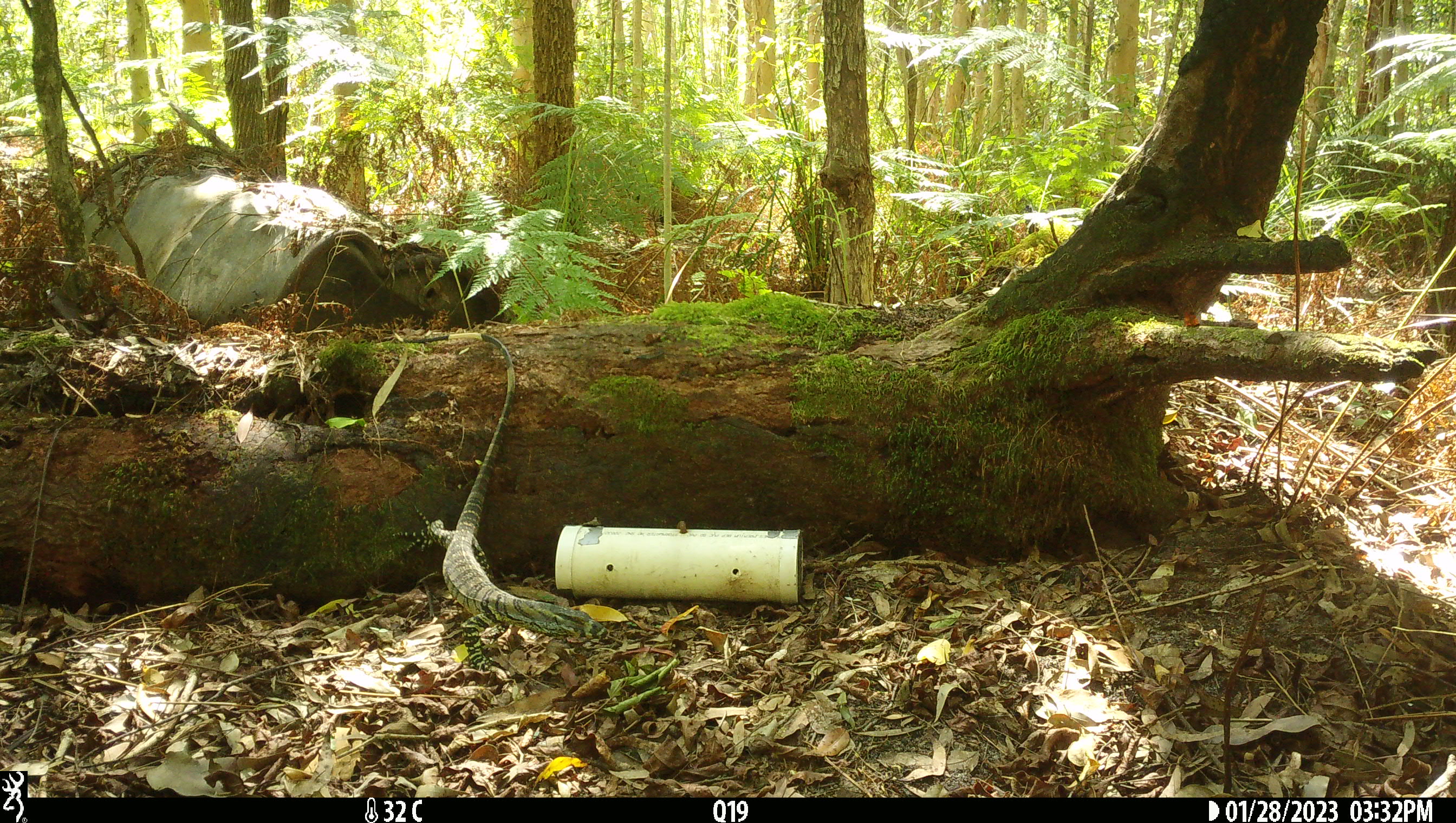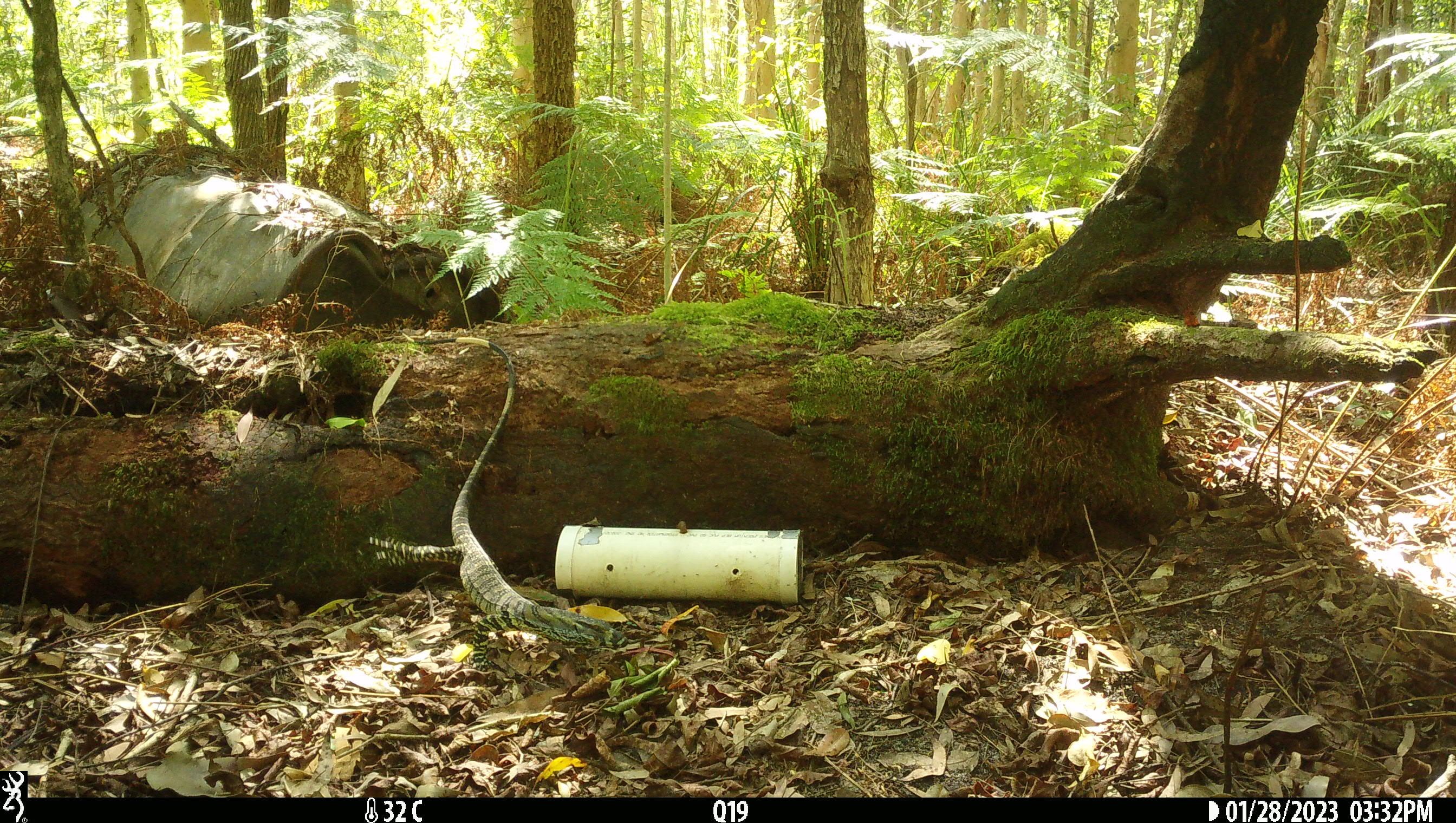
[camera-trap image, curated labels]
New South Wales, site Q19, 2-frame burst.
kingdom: Animalia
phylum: Chordata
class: Reptilia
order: Squamata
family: Varanidae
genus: Varanus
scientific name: Varanus varius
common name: lace monitor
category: goanna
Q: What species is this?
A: Goanna (lace monitor) (Varanus varius).